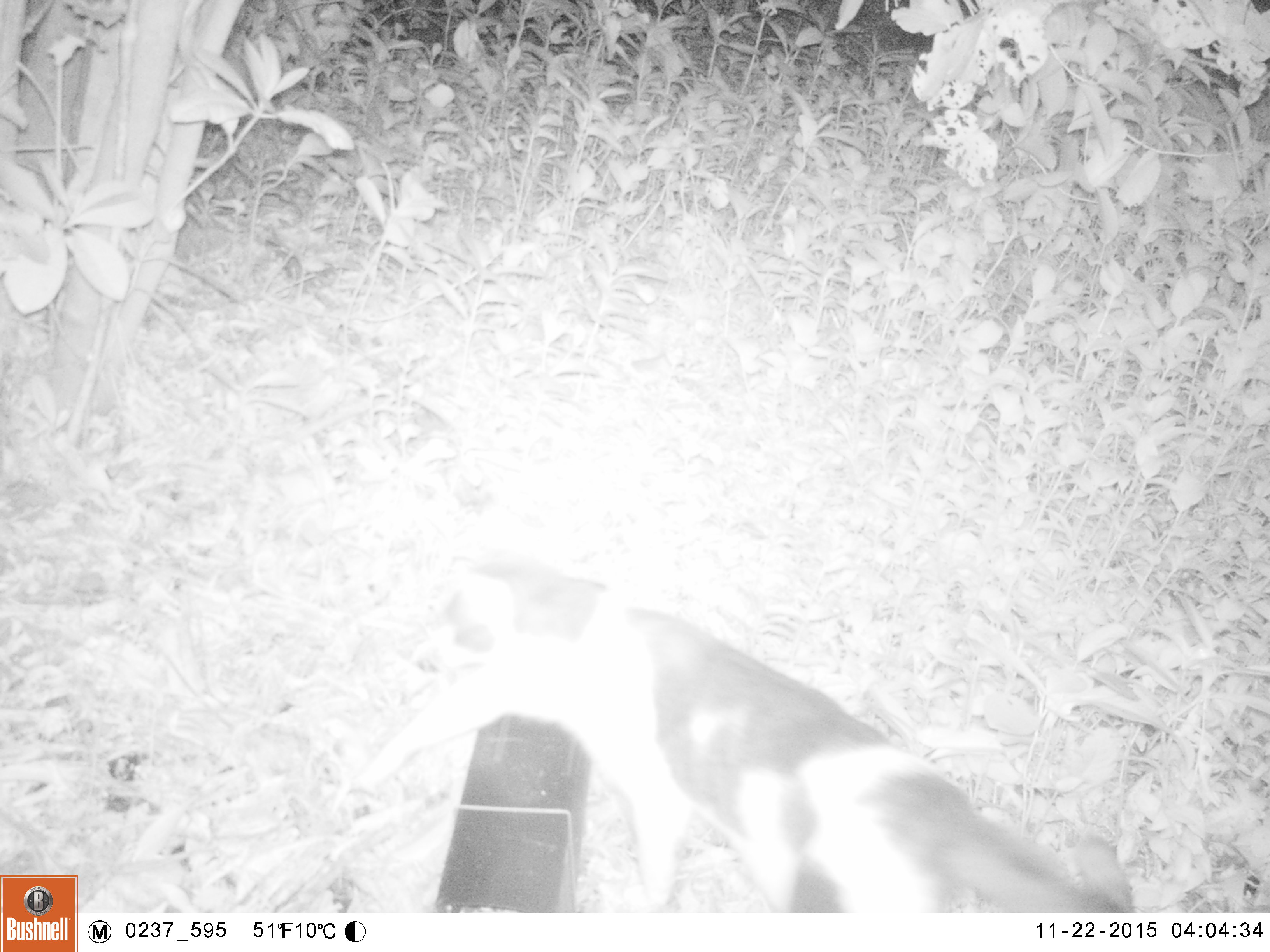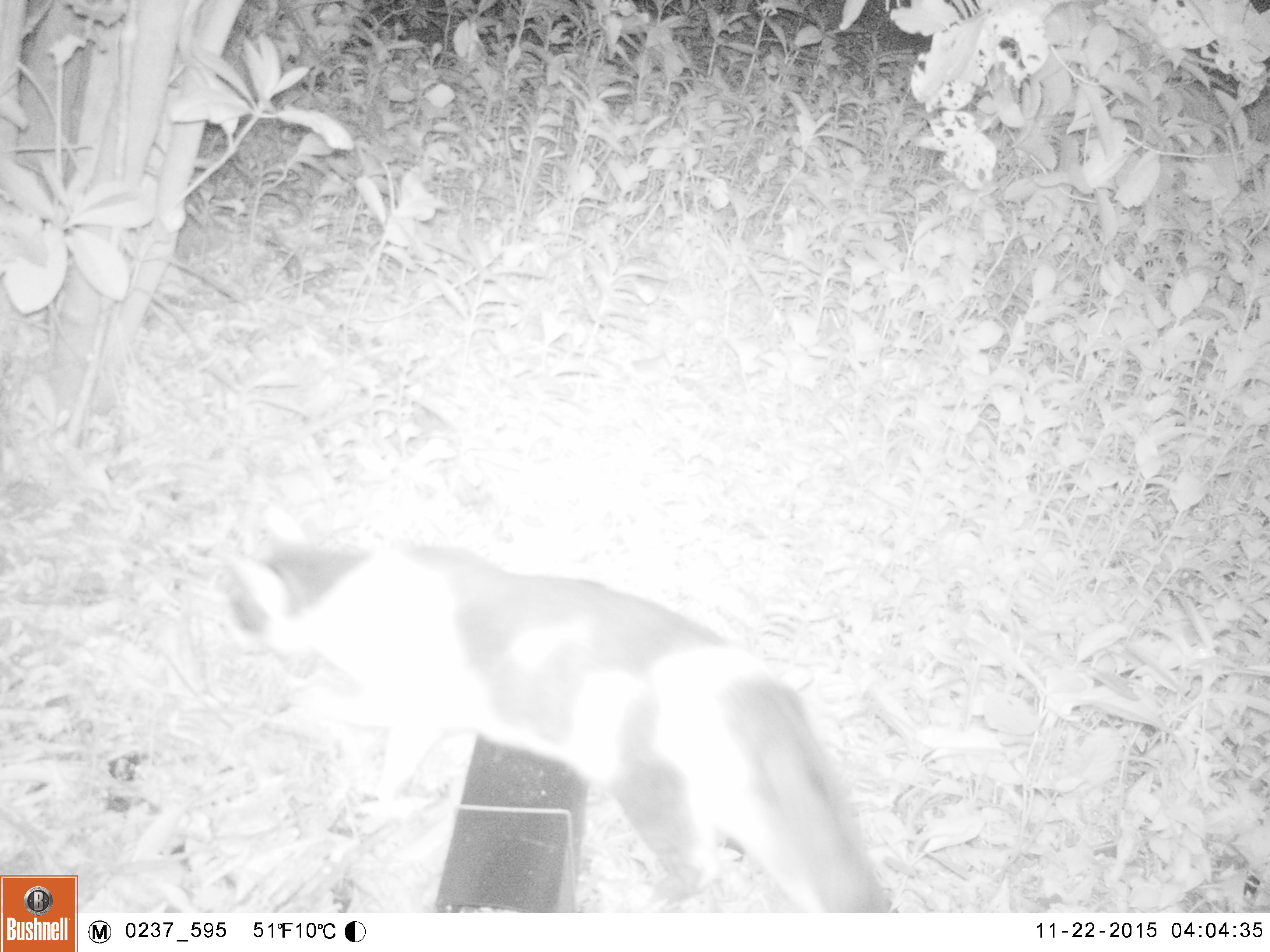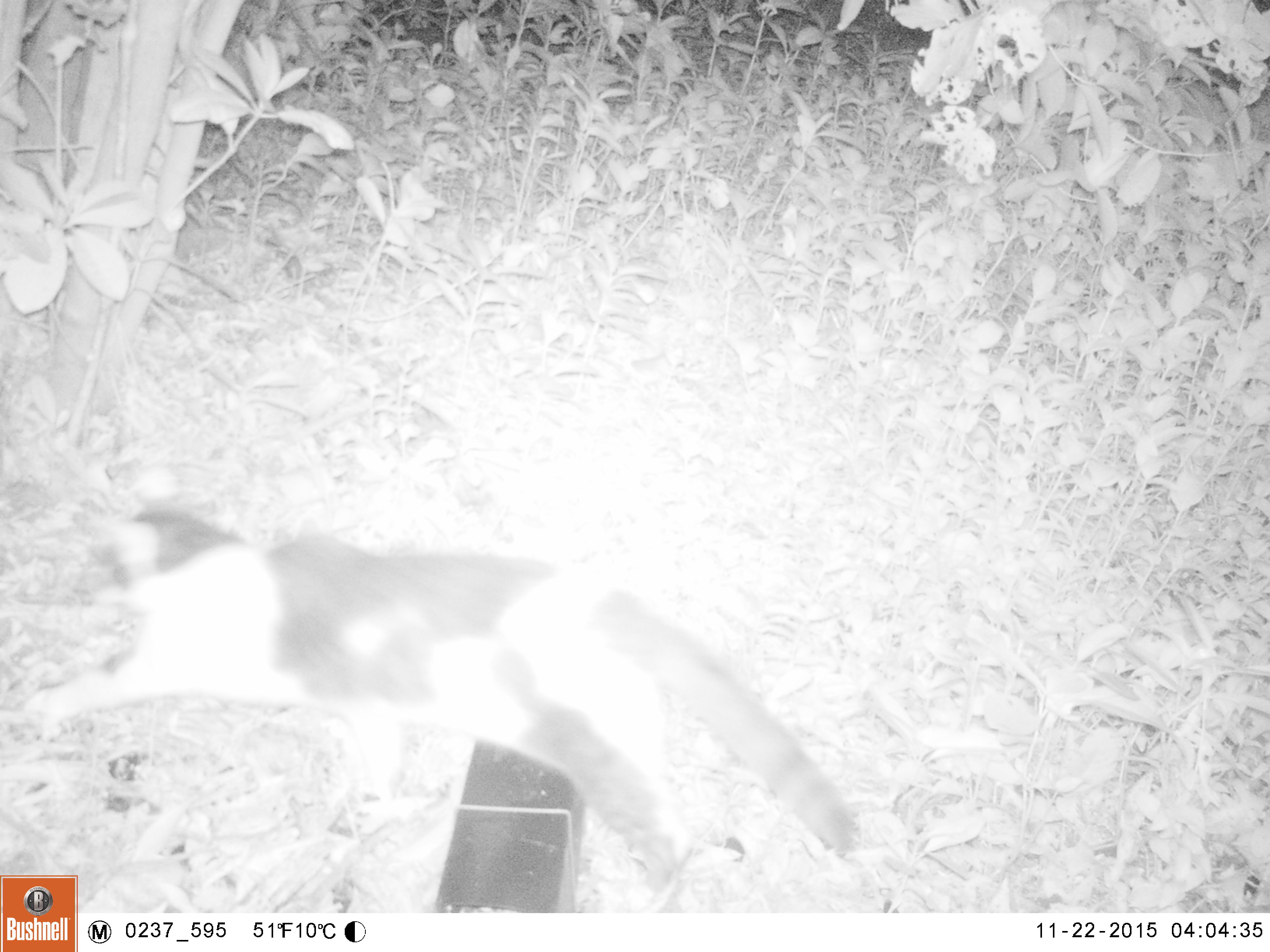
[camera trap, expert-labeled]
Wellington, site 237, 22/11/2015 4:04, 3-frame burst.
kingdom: Animalia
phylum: Chordata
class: Mammalia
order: Carnivora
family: Felidae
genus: Felis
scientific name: Felis catus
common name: cat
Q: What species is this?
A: Cat (Felis catus).